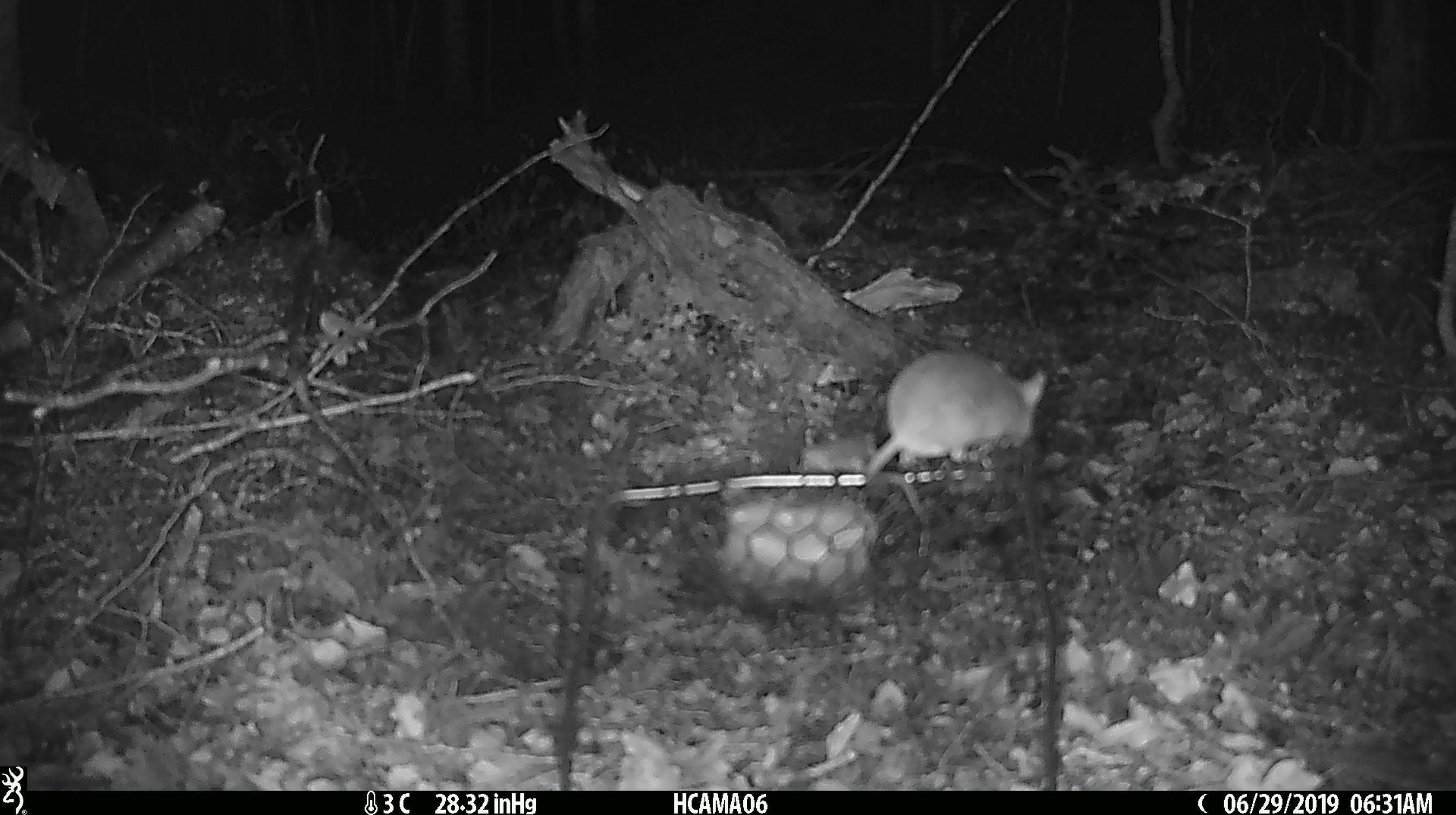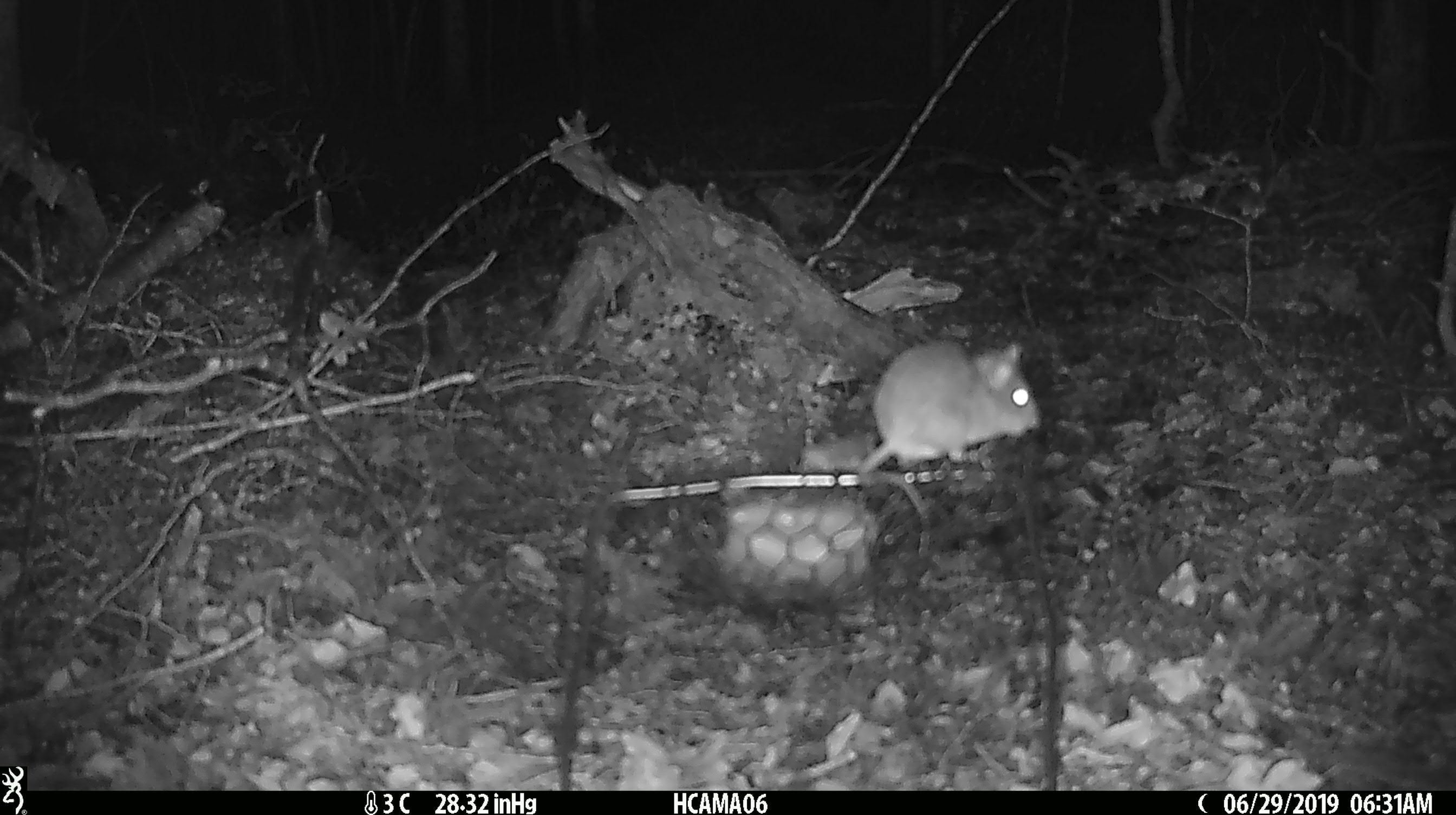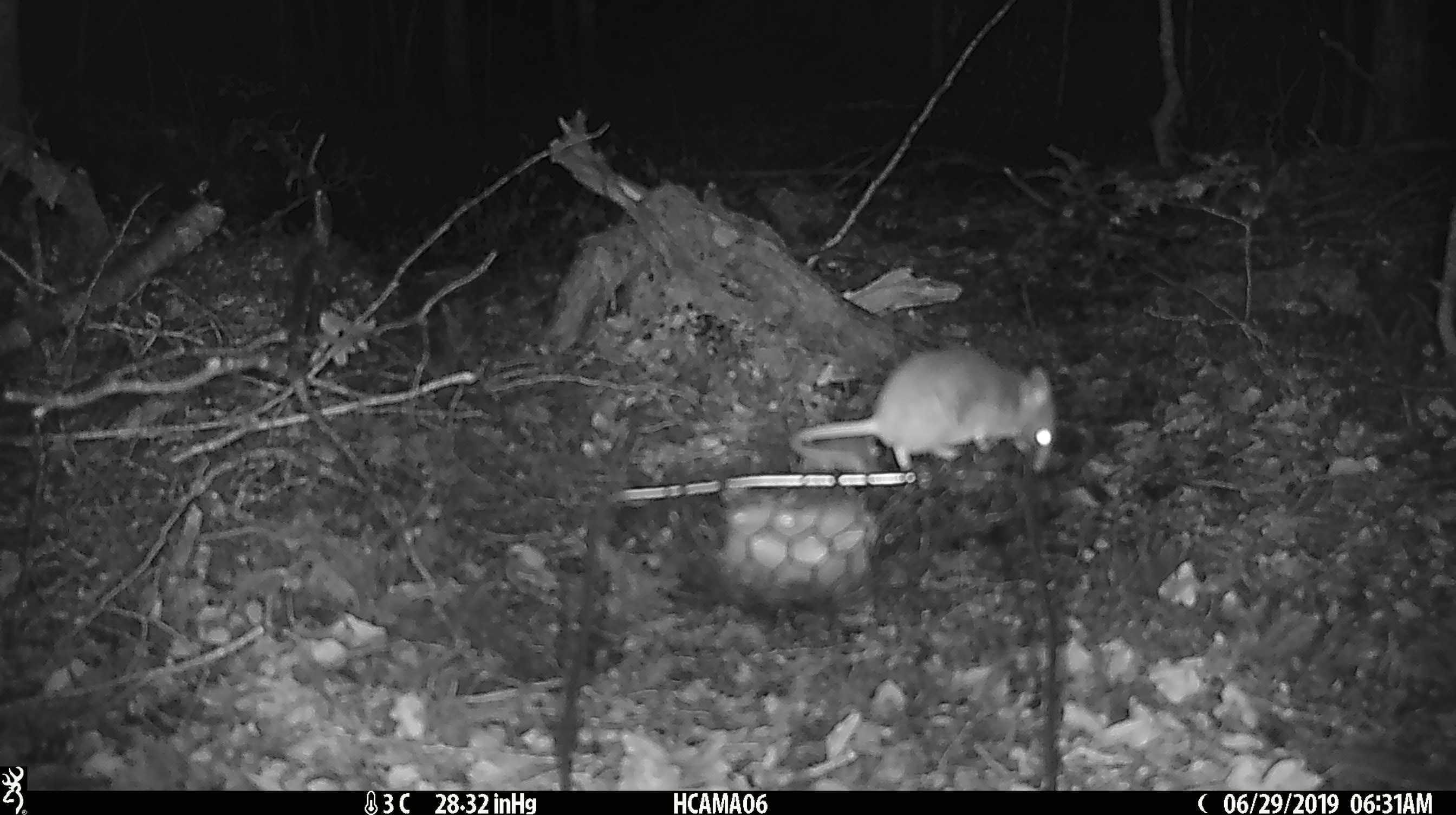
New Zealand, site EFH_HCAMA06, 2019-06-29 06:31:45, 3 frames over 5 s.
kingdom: Animalia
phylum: Chordata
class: Mammalia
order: Rodentia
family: Muridae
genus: Mus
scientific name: Mus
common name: mouse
Mouse (Mus).